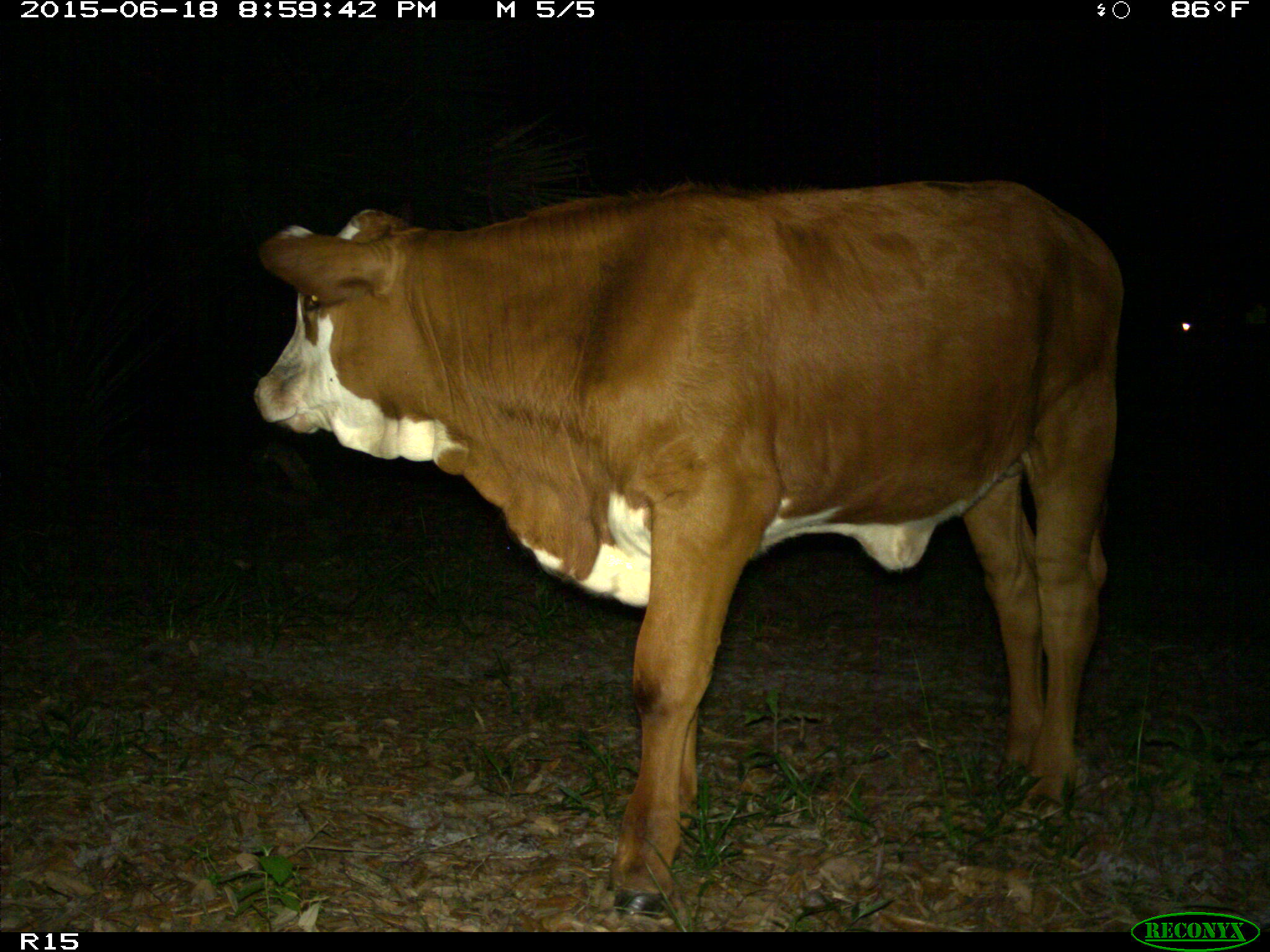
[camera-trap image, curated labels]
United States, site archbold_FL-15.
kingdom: Animalia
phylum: Chordata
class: Mammalia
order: Artiodactyla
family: Bovidae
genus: Bos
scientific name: Bos taurus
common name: domestic cow